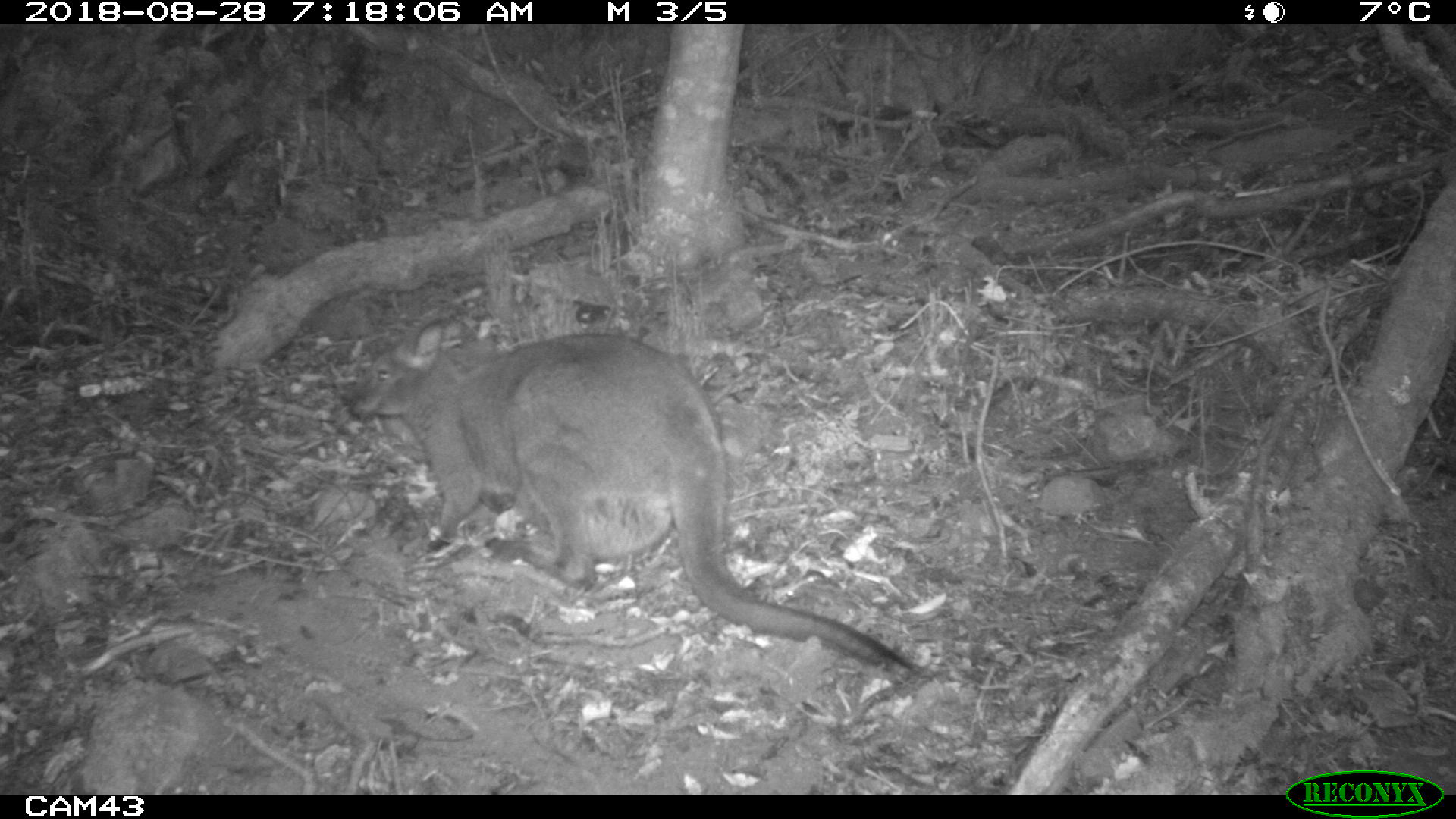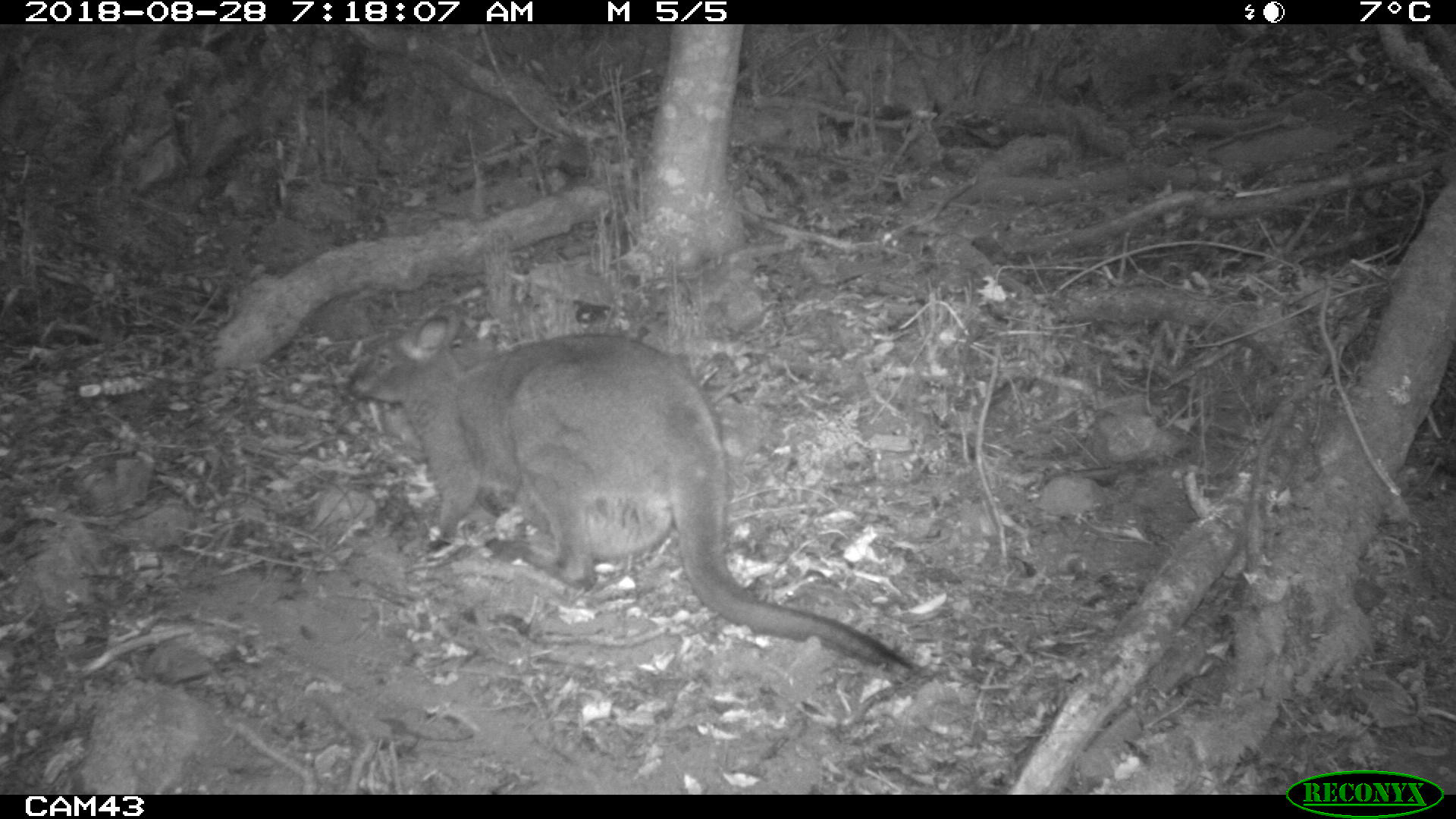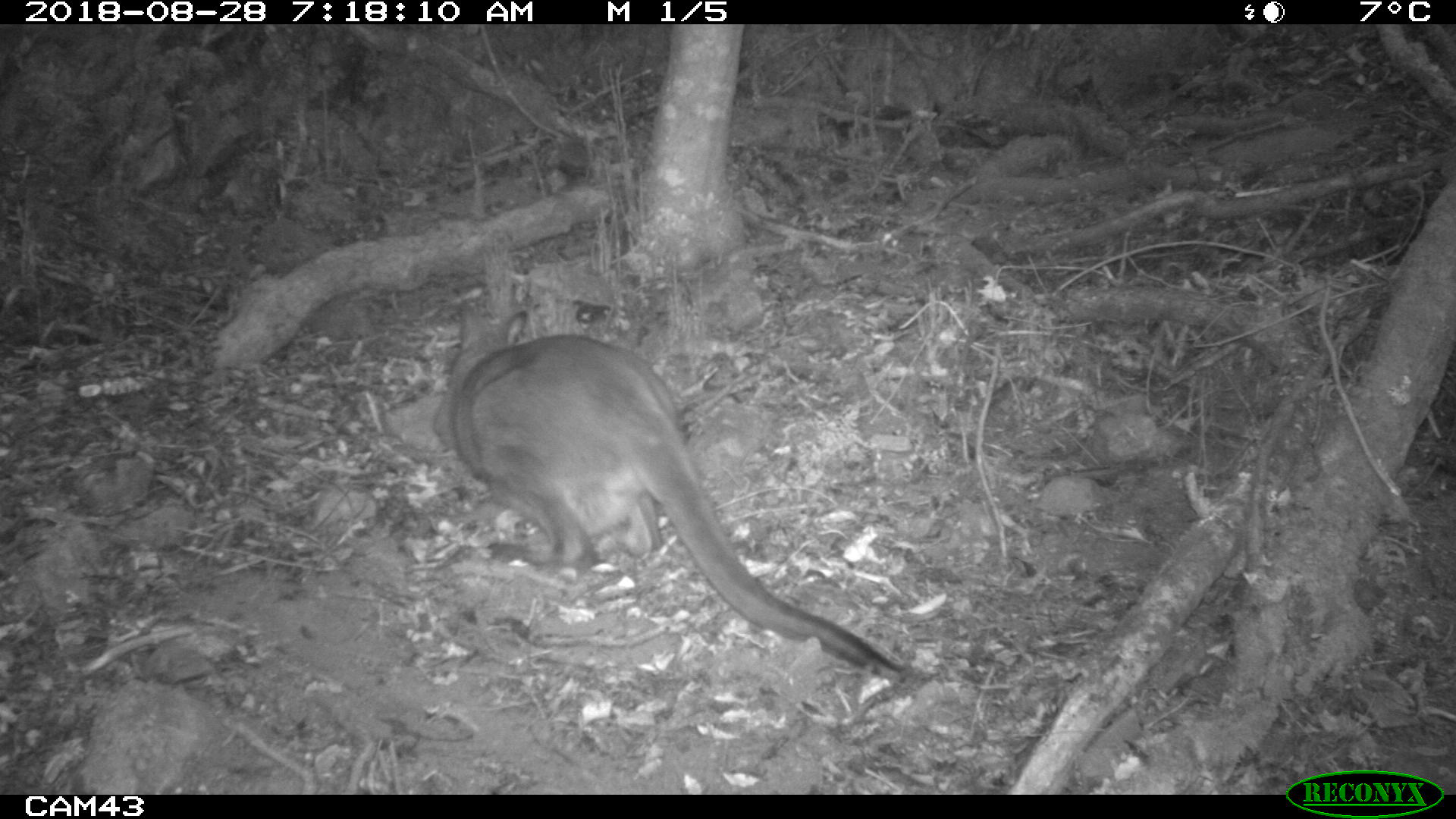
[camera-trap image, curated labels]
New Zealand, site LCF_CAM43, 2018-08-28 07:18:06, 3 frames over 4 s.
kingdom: Animalia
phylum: Chordata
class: Mammalia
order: Diprotodontia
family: Macropodidae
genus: Notamacropus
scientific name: Notamacropus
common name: wallaby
Wallaby (Notamacropus).